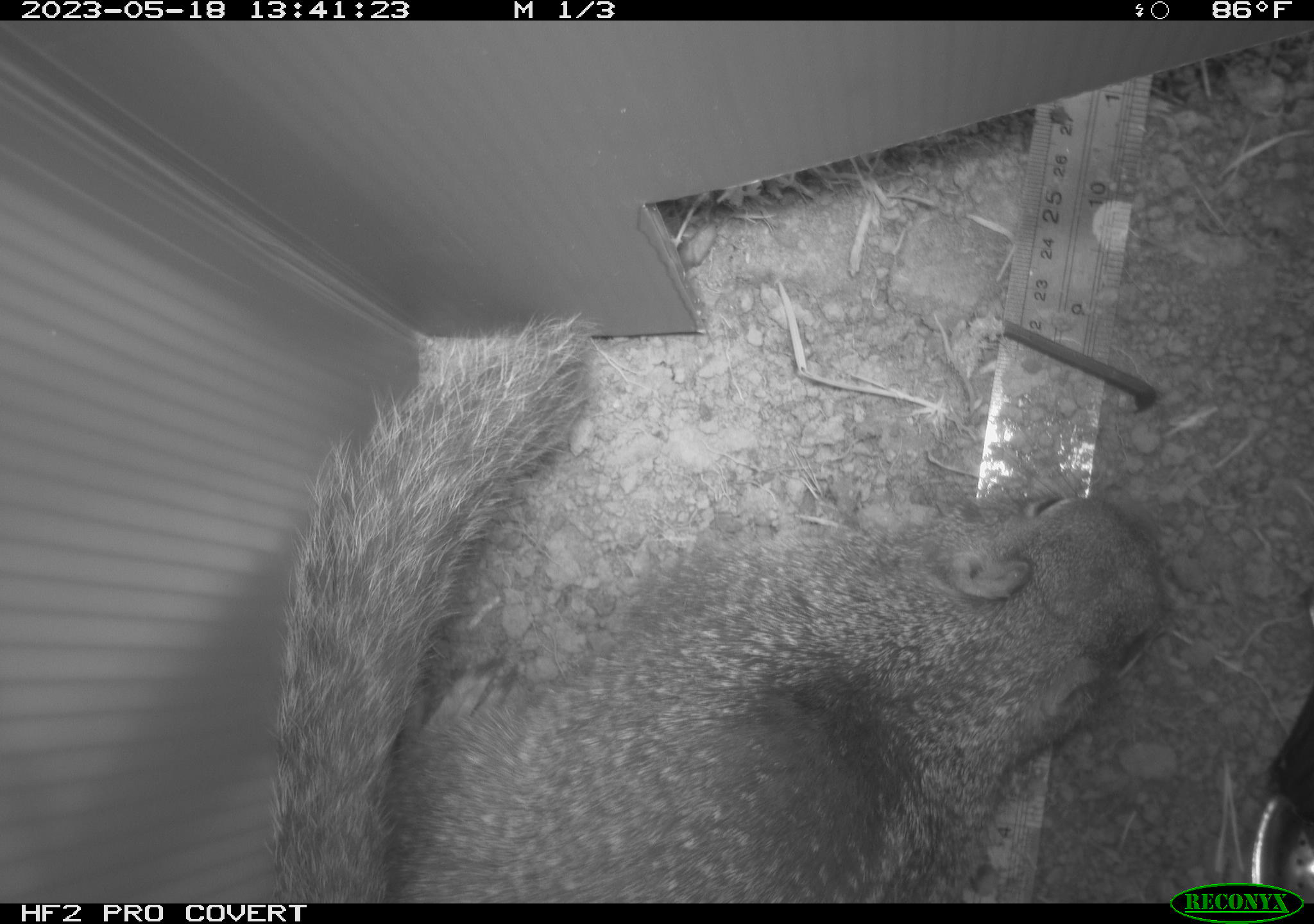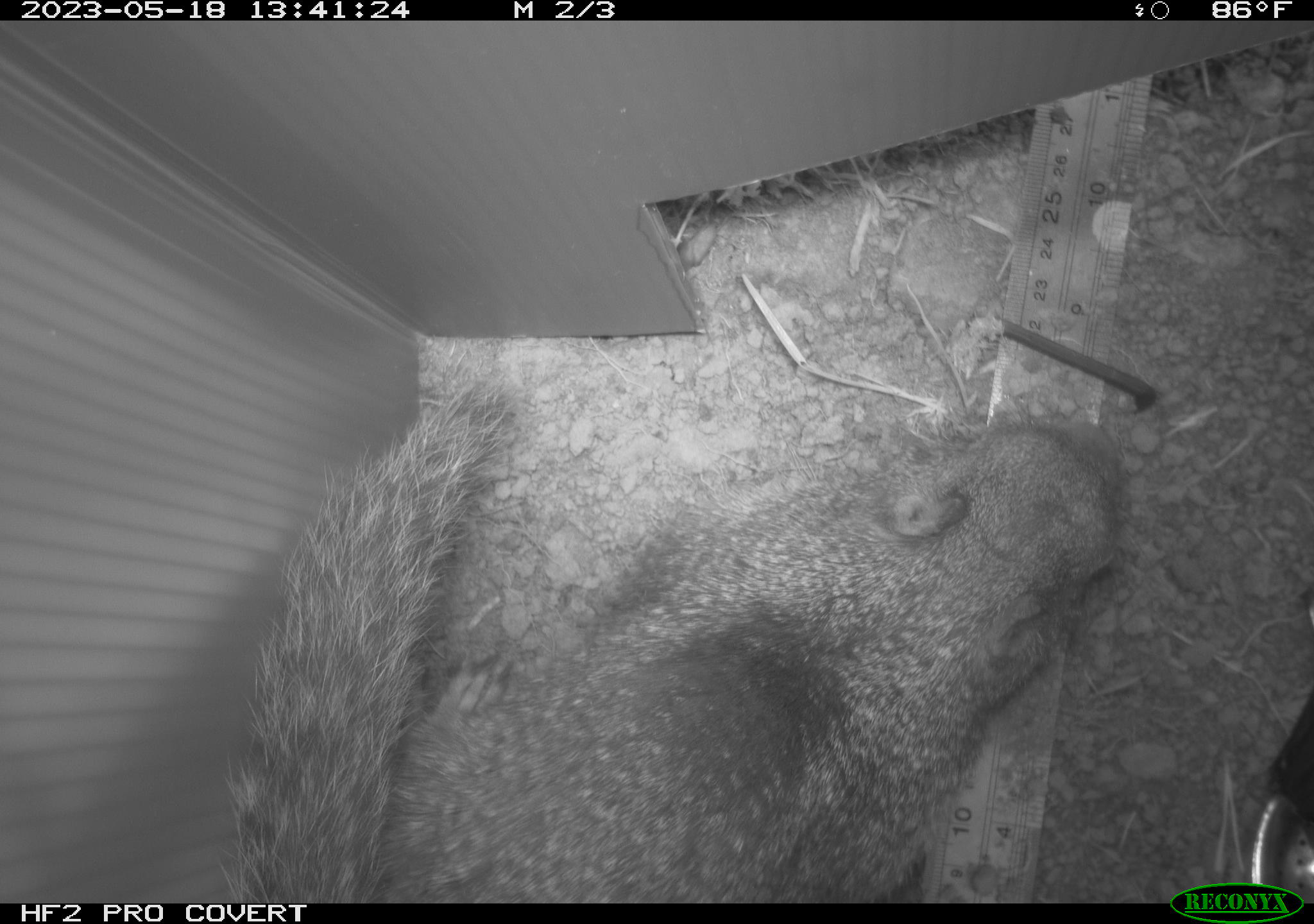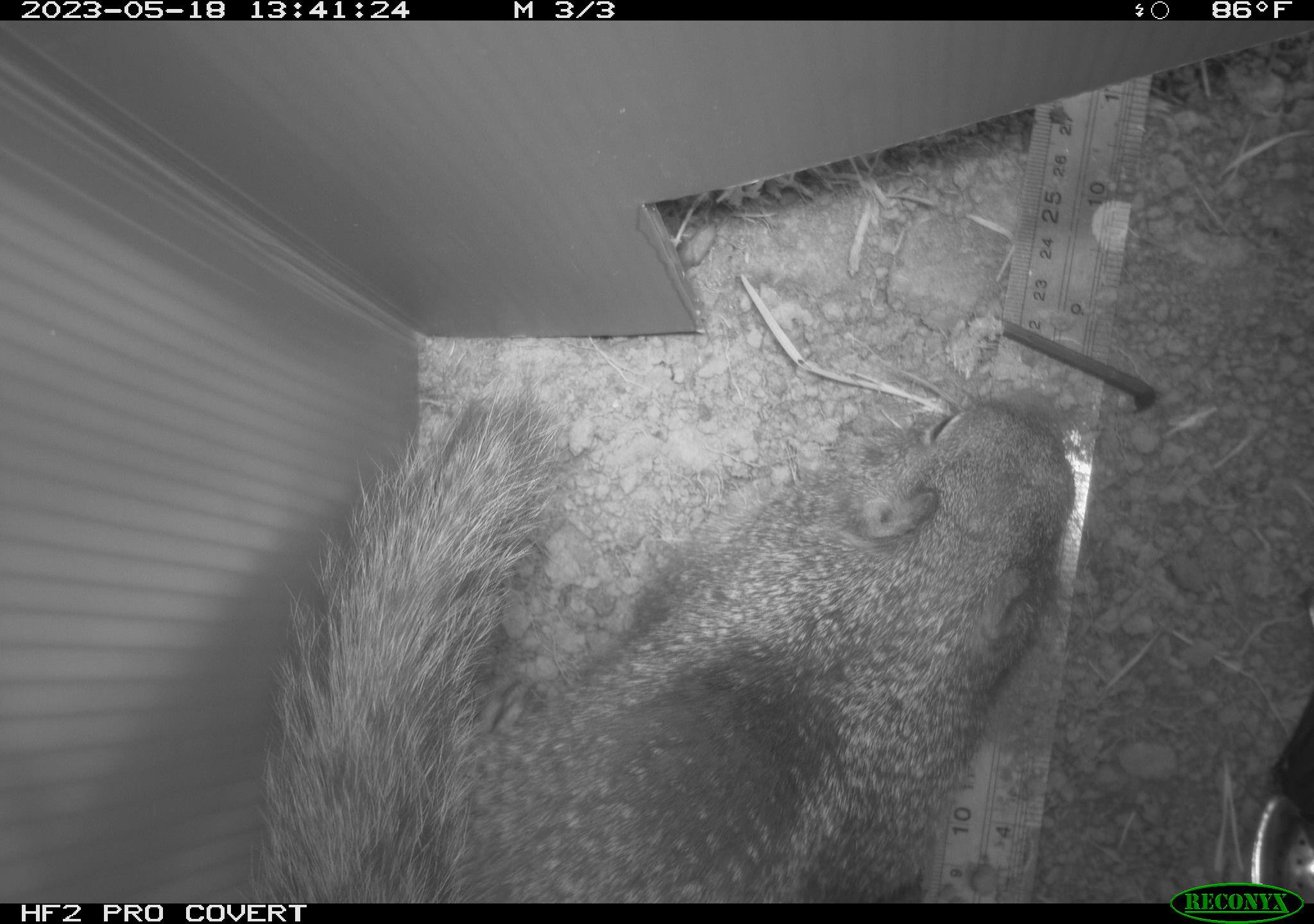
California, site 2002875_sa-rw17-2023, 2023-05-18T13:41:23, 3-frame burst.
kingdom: Animalia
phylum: Chordata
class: Mammalia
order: Rodentia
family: Sciuridae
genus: Otospermophilus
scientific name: Otospermophilus beecheyi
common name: california ground squirrel